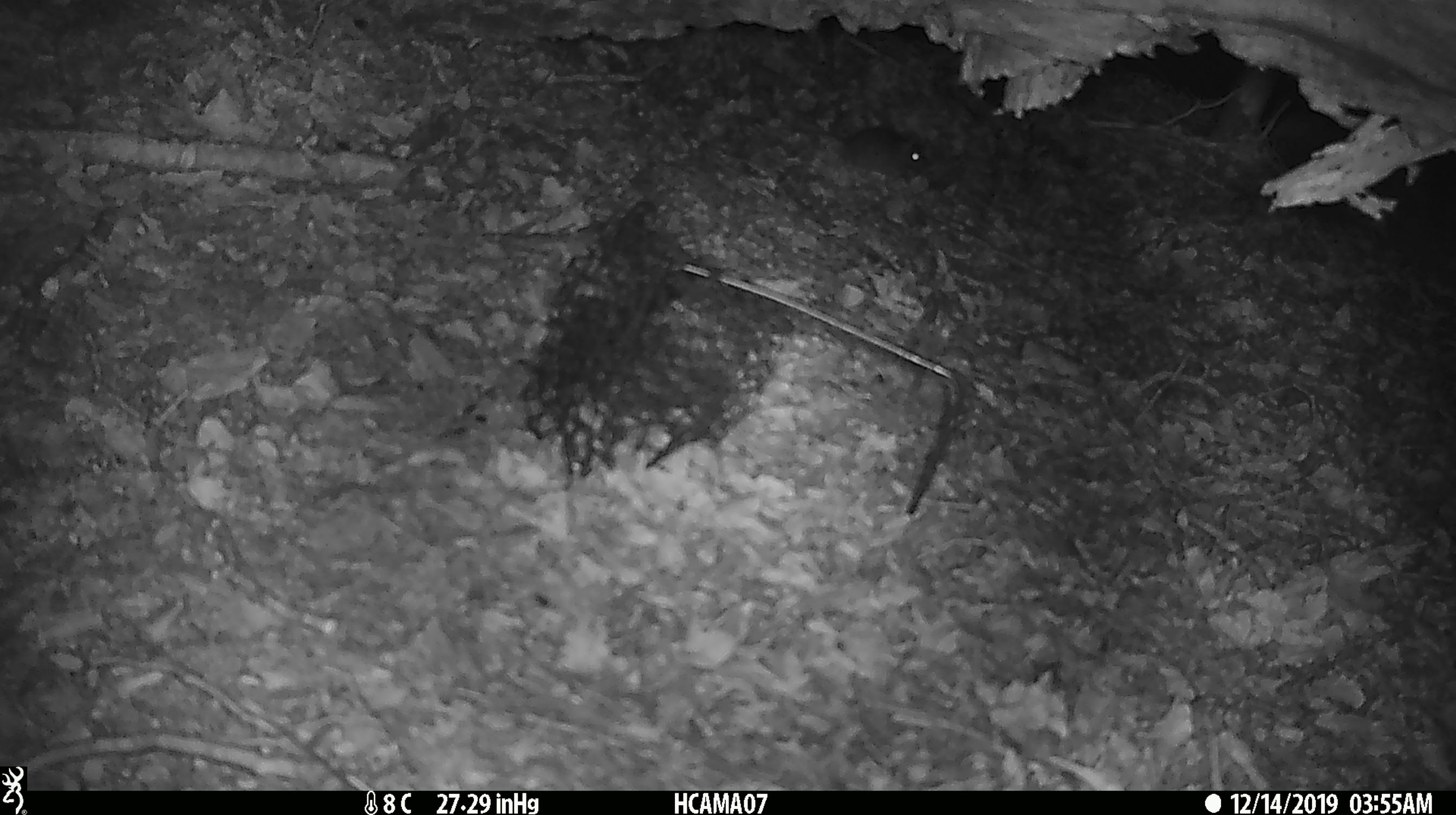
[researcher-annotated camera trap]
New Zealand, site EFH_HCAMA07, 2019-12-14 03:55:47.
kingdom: Animalia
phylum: Chordata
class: Mammalia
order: Rodentia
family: Muridae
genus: Mus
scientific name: Mus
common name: mouse